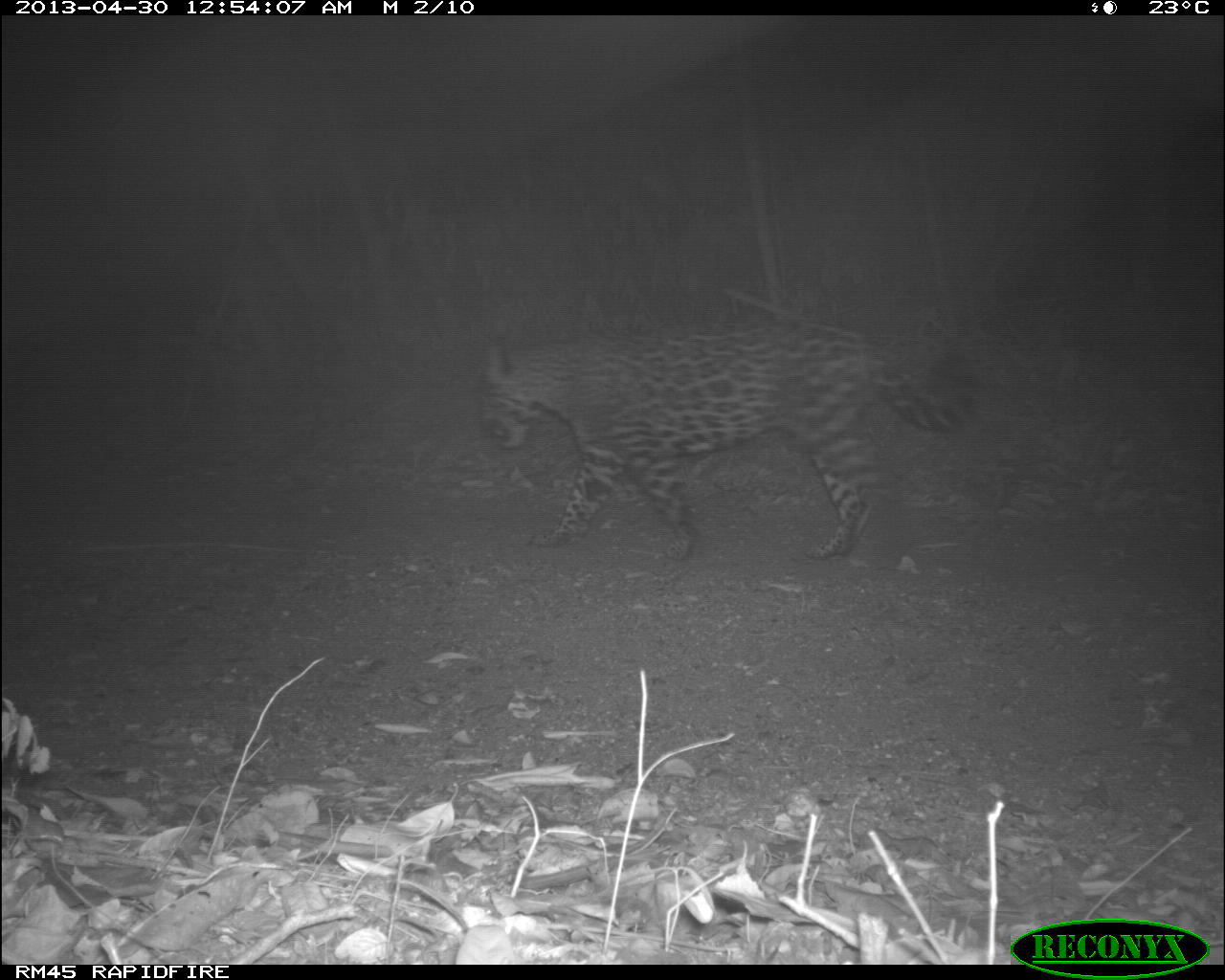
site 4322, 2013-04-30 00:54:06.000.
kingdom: Animalia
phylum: Chordata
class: Mammalia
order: Carnivora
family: Felidae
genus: Panthera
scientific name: Panthera onca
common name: jaguar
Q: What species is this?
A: Panthera onca (jaguar).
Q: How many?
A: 1.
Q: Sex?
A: Male.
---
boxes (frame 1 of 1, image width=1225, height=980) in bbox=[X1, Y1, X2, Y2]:
panthera onca: bbox=[475, 317, 989, 557]